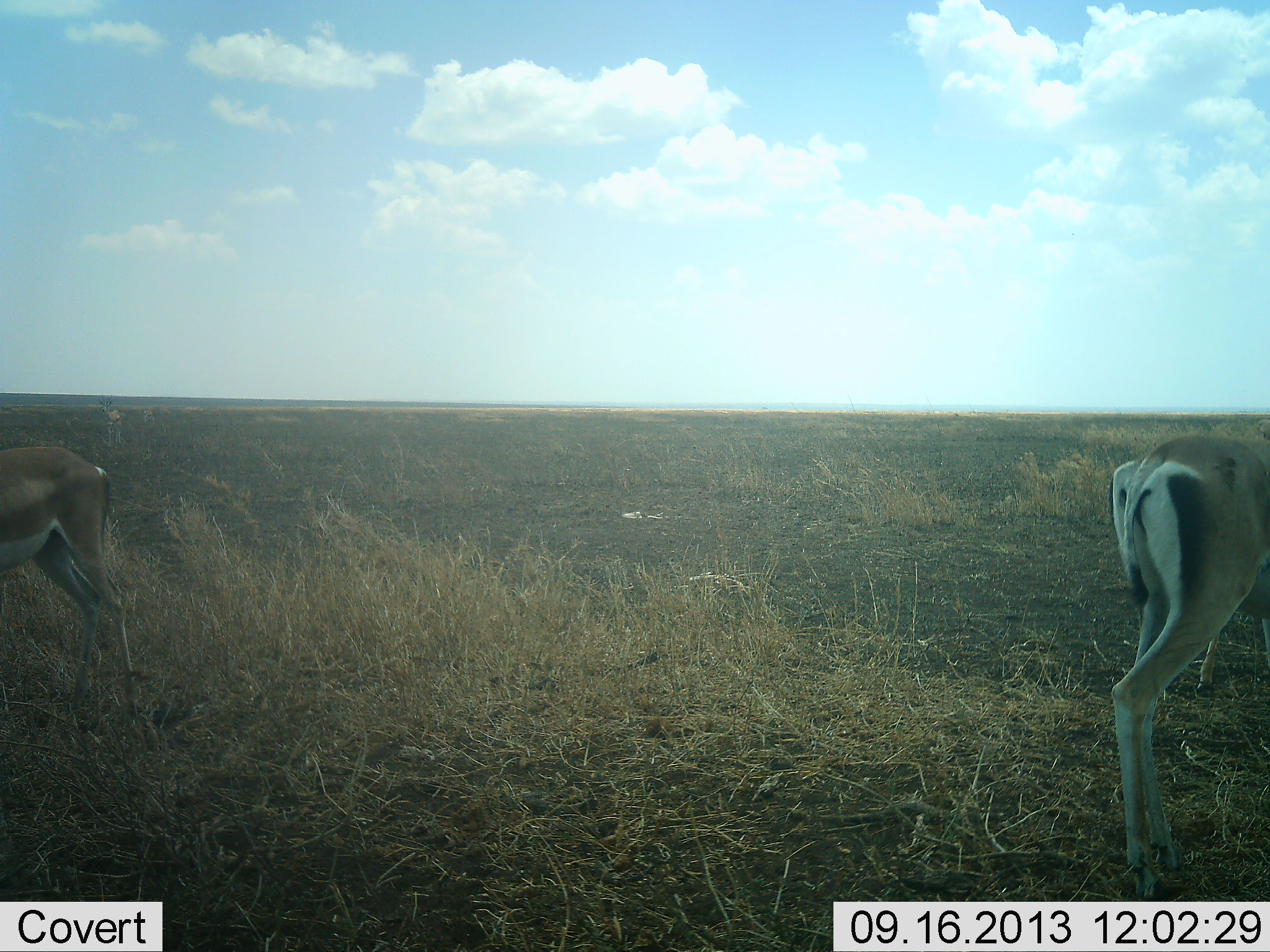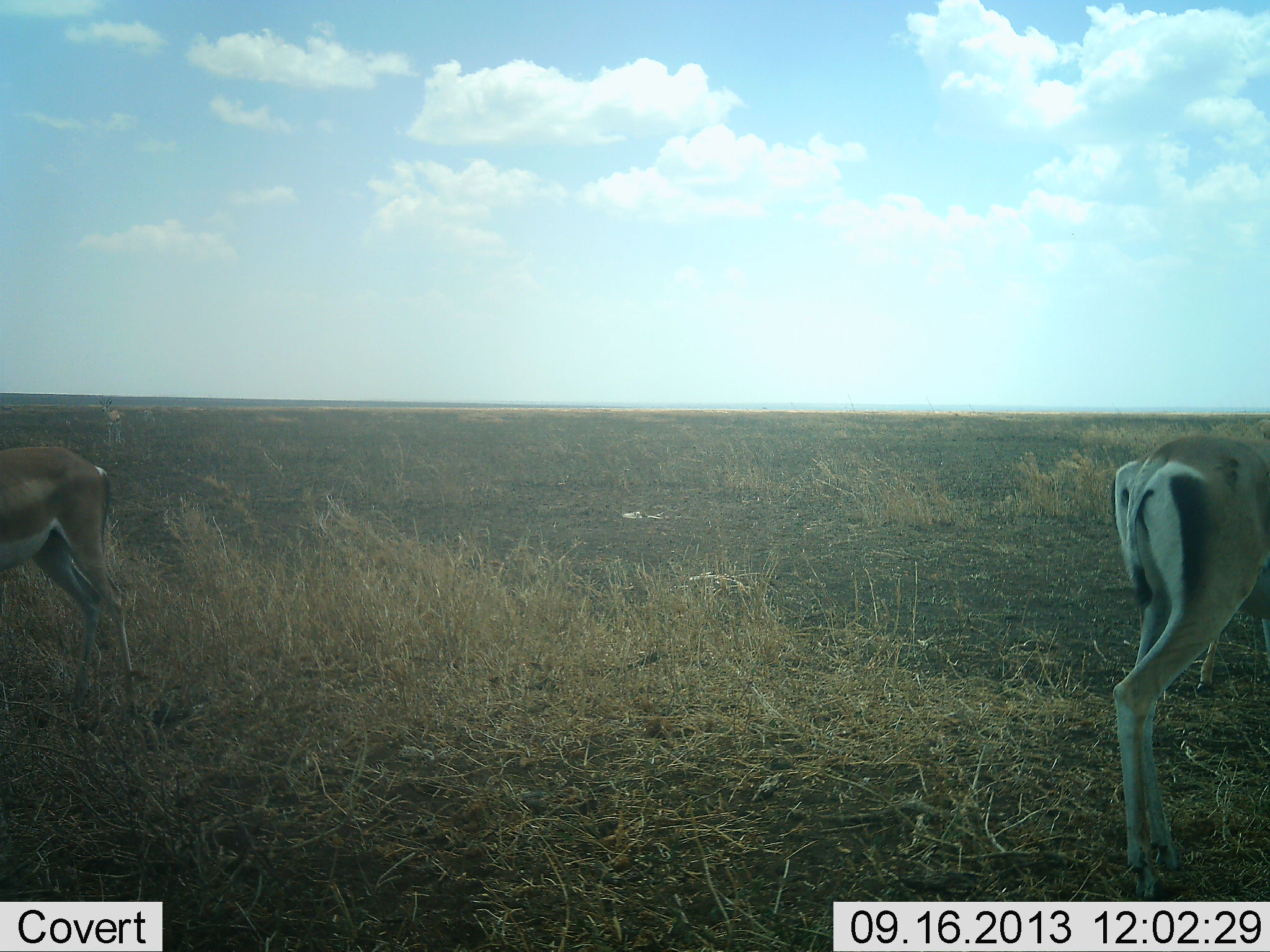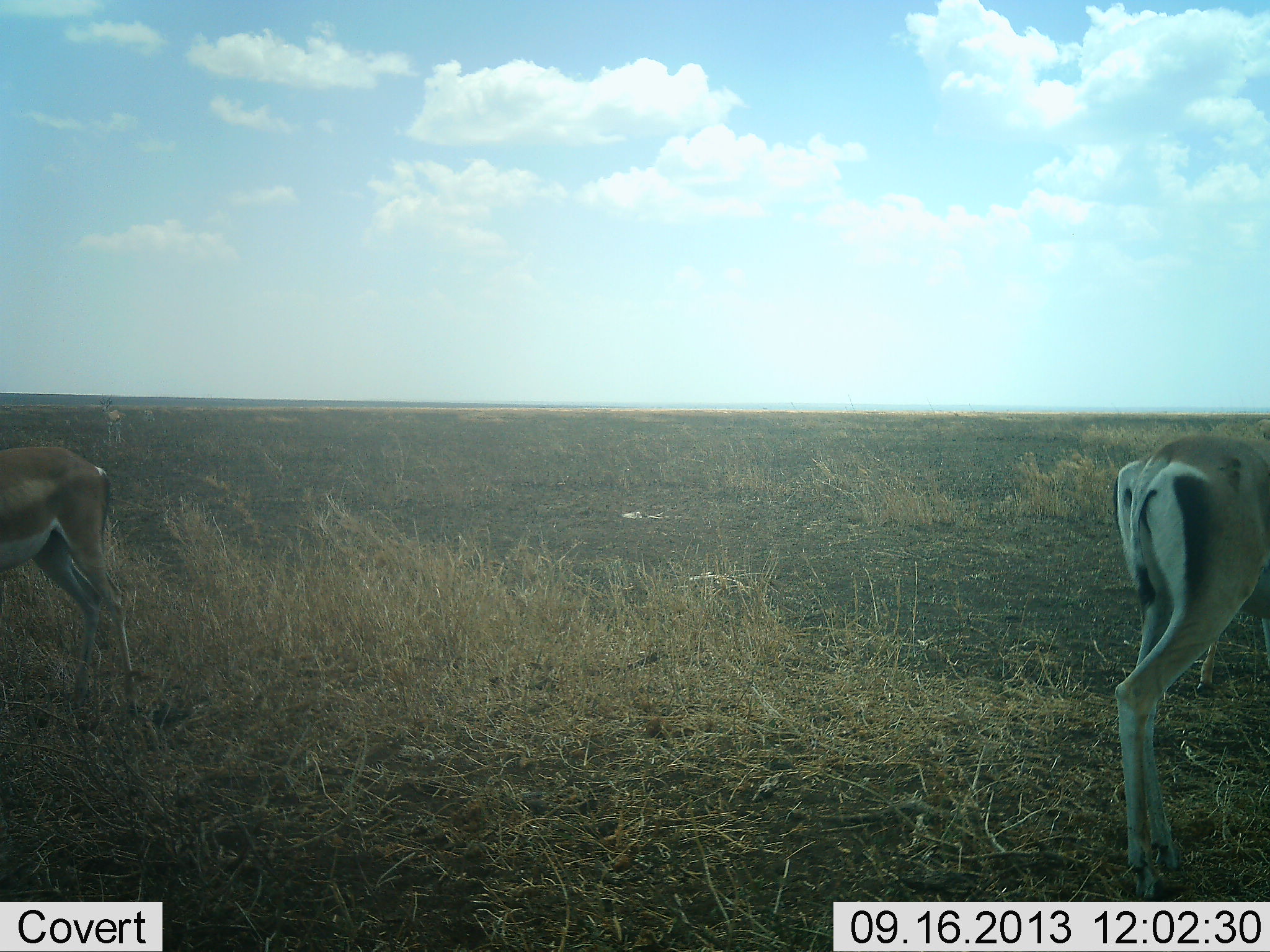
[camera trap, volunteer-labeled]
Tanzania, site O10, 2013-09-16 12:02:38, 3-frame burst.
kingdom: Animalia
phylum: Chordata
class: Mammalia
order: Artiodactyla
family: Bovidae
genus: Nanger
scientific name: Nanger granti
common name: grant's gazelle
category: gazellegrants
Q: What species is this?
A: Gazellegrants (grant's gazelle) (Nanger granti).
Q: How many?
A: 2.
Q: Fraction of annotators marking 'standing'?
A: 87%.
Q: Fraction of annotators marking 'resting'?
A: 0%.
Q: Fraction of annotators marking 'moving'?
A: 10%.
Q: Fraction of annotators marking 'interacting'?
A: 0%.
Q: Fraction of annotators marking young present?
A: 0%.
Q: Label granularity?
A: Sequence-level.